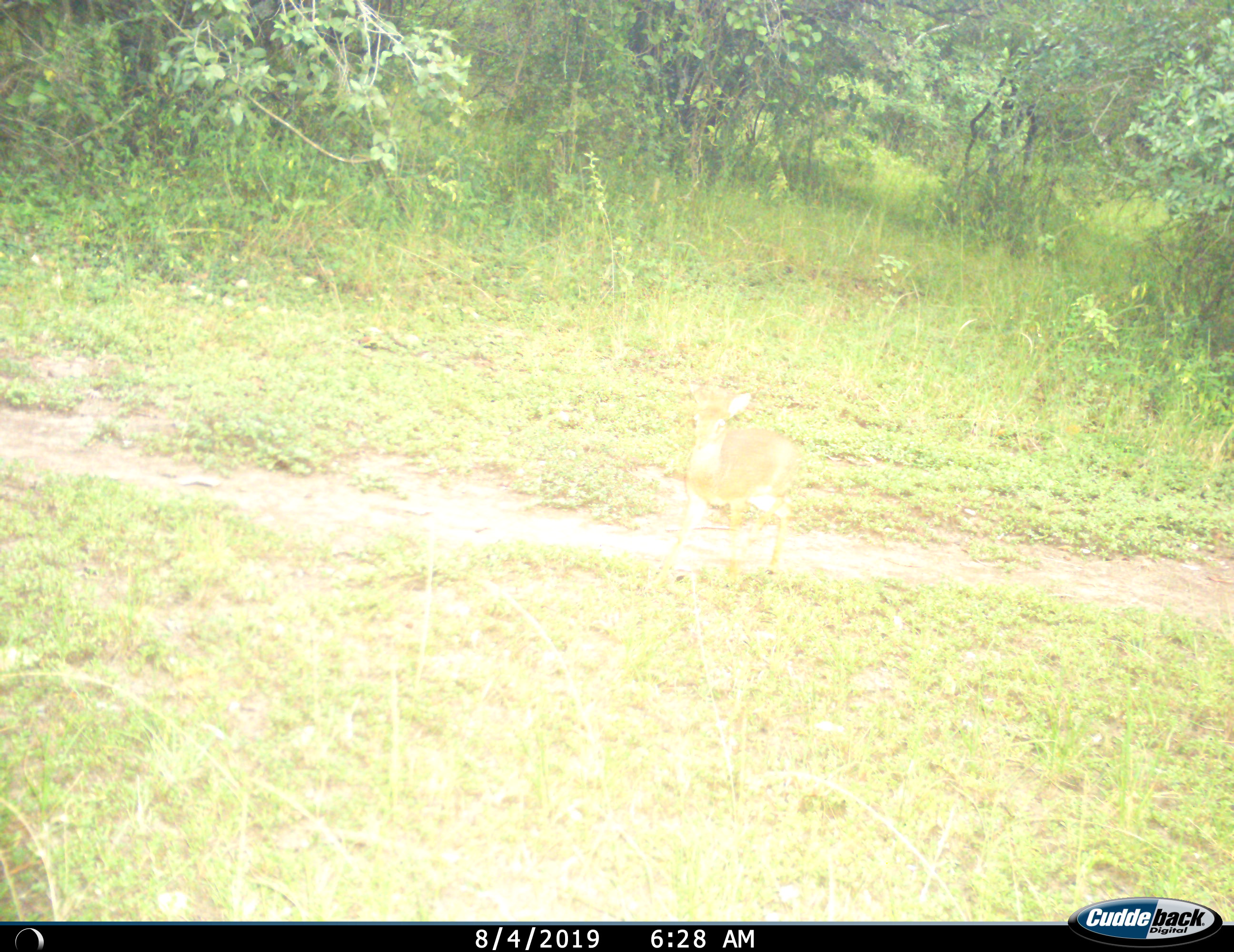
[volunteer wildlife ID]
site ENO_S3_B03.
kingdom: Animalia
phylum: Chordata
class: Mammalia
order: Artiodactyla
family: Bovidae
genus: Madoqua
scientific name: Madoqua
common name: dik-dik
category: dikdik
Dikdik (dik-dik) (Madoqua), count 1. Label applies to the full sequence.